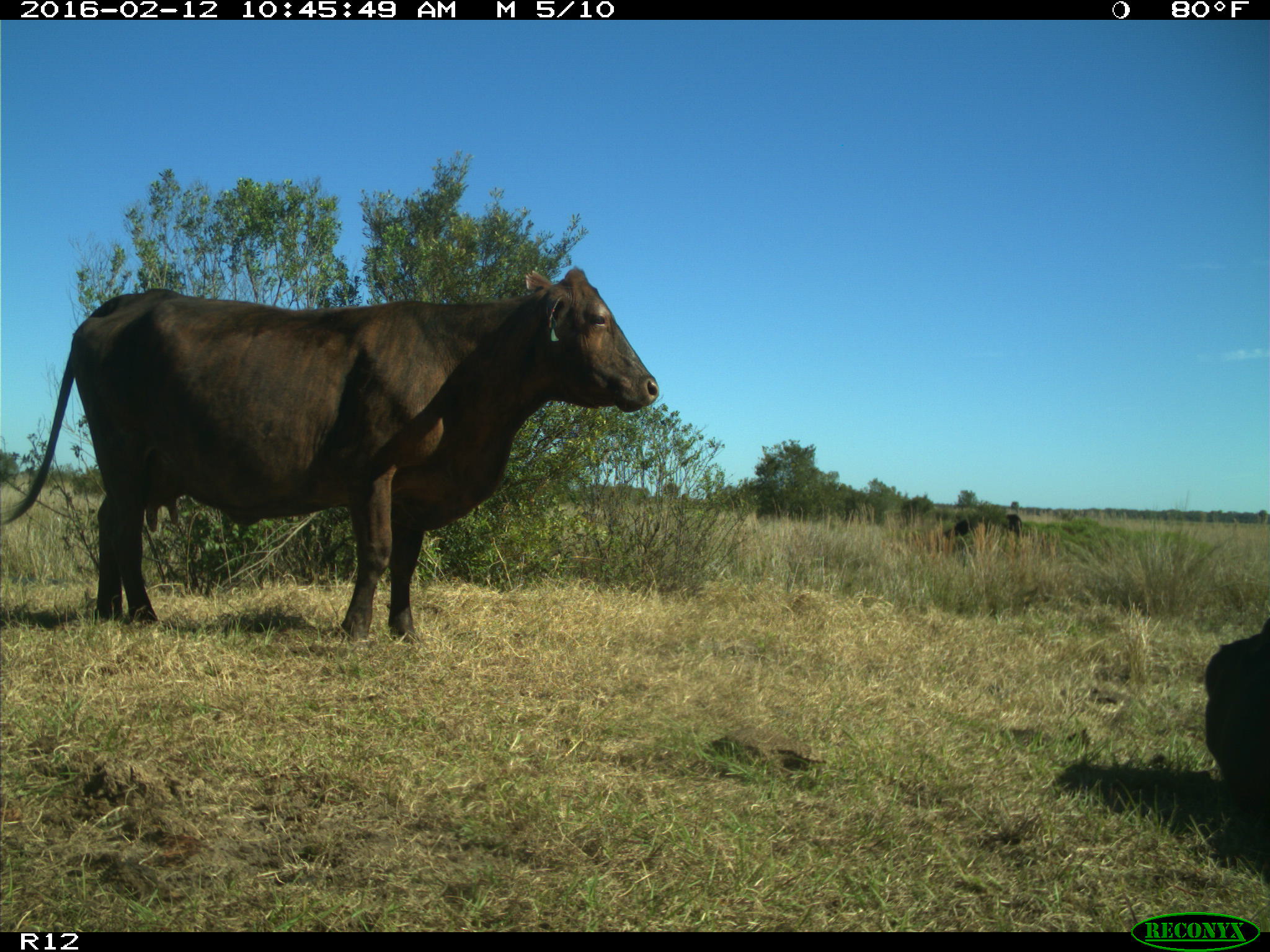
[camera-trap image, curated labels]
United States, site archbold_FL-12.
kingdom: Animalia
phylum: Chordata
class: Mammalia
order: Artiodactyla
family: Bovidae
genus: Bos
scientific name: Bos taurus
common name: domestic cow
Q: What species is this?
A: Bos taurus (domestic cow).